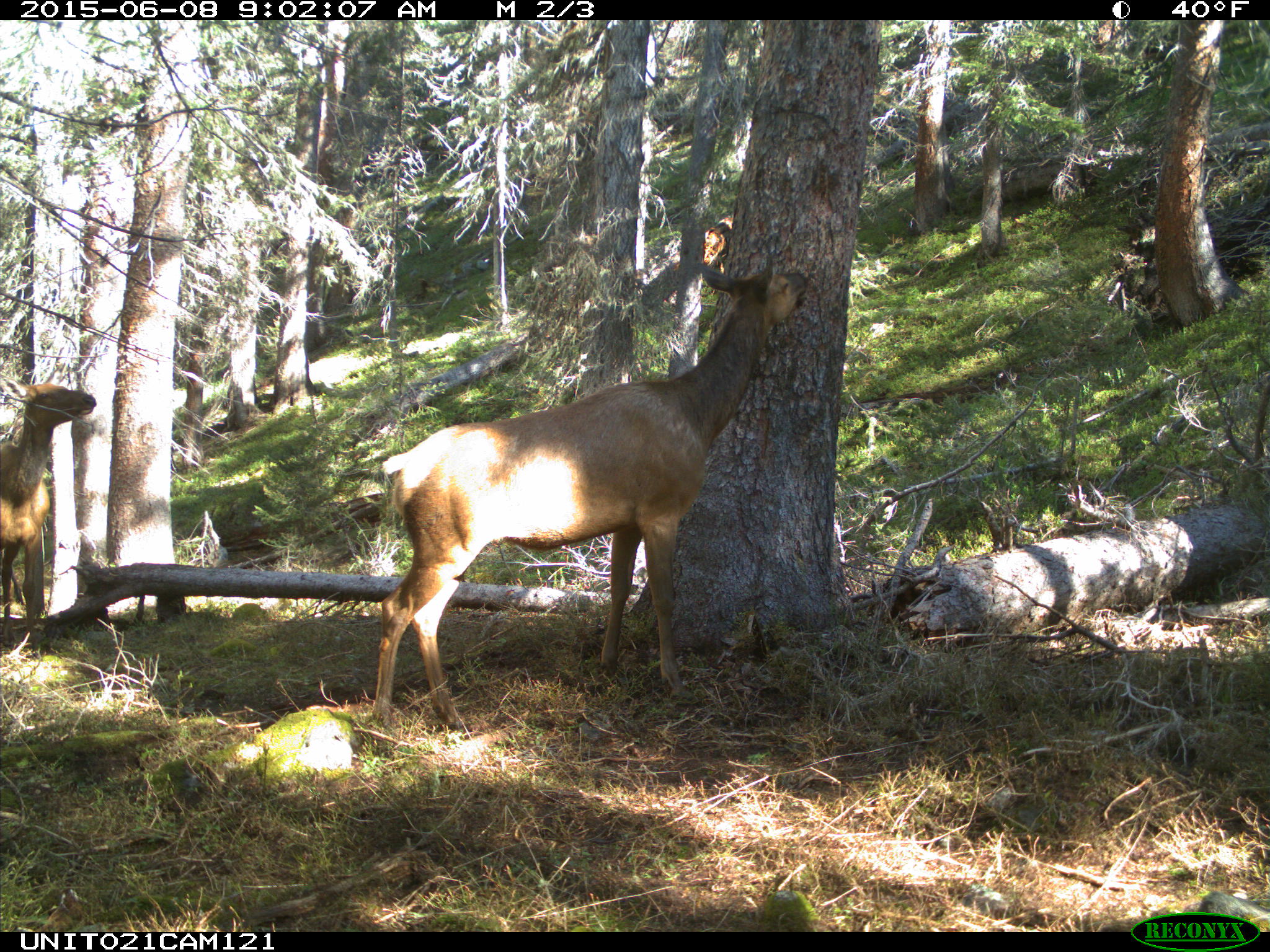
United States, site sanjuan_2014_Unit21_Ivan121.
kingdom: Animalia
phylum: Chordata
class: Mammalia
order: Artiodactyla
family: Cervidae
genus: Cervus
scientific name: Cervus elaphus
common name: red deer